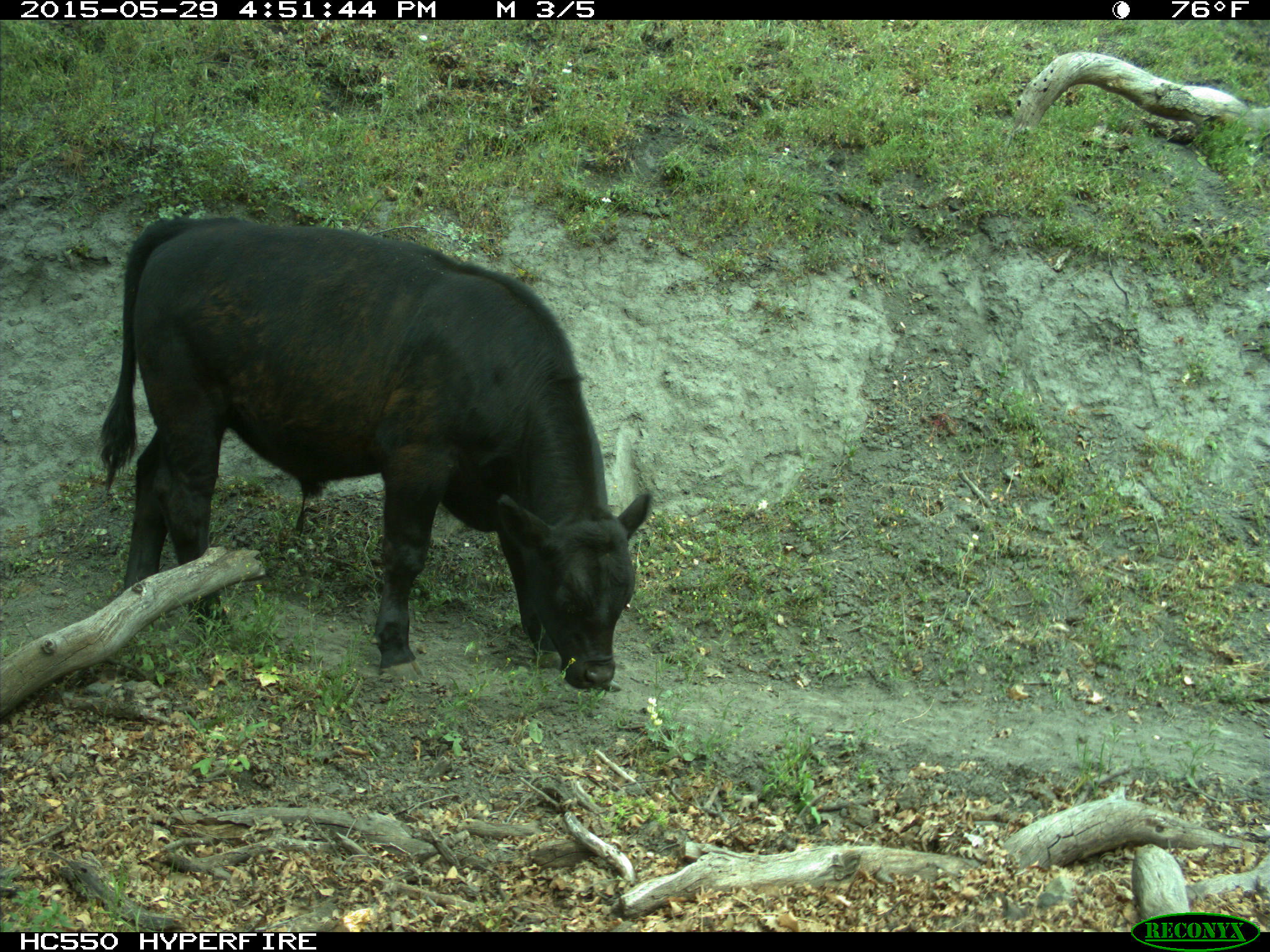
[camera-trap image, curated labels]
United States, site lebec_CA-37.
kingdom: Animalia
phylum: Chordata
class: Mammalia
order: Artiodactyla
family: Bovidae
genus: Bos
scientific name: Bos taurus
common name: domestic cow